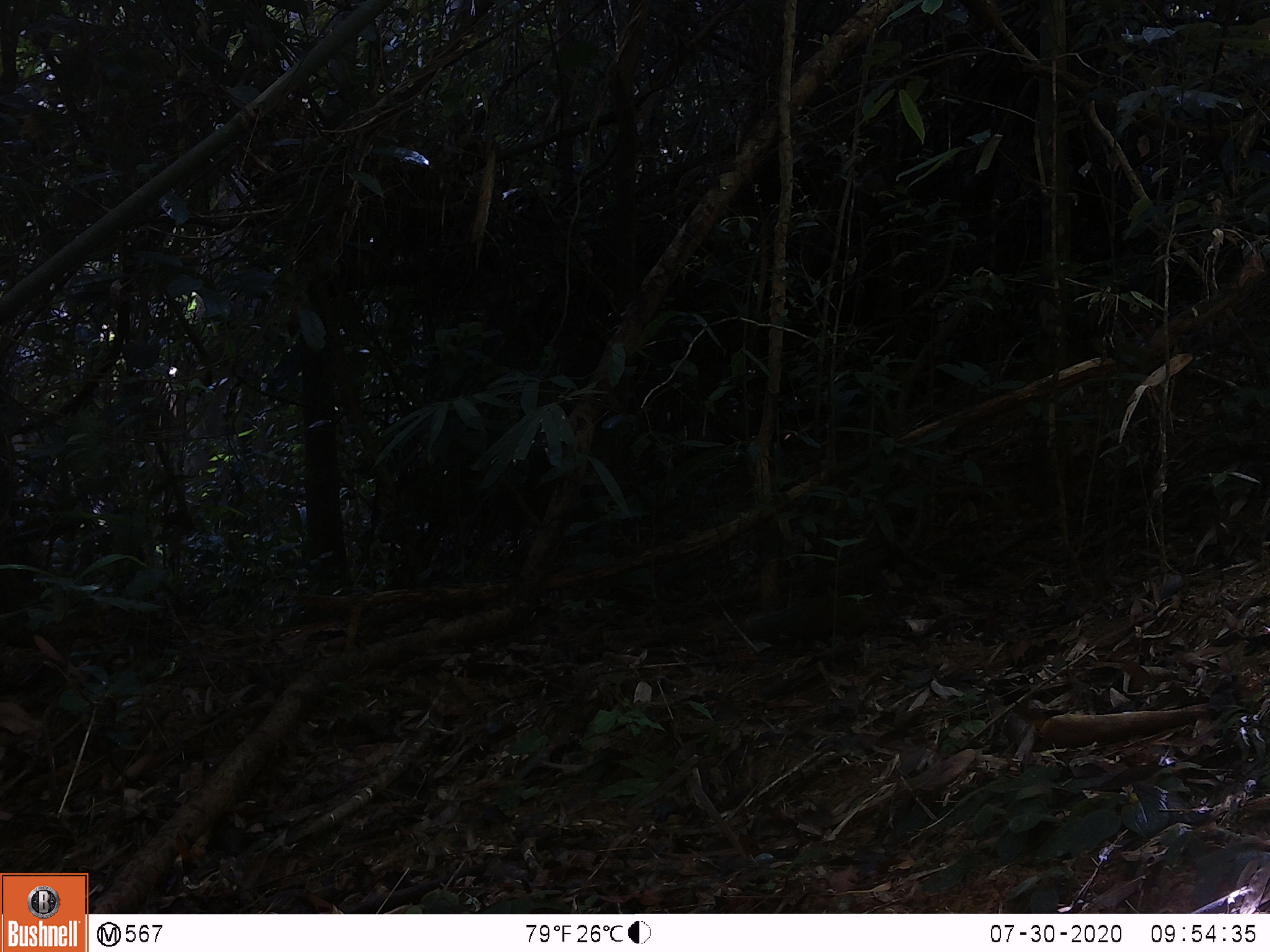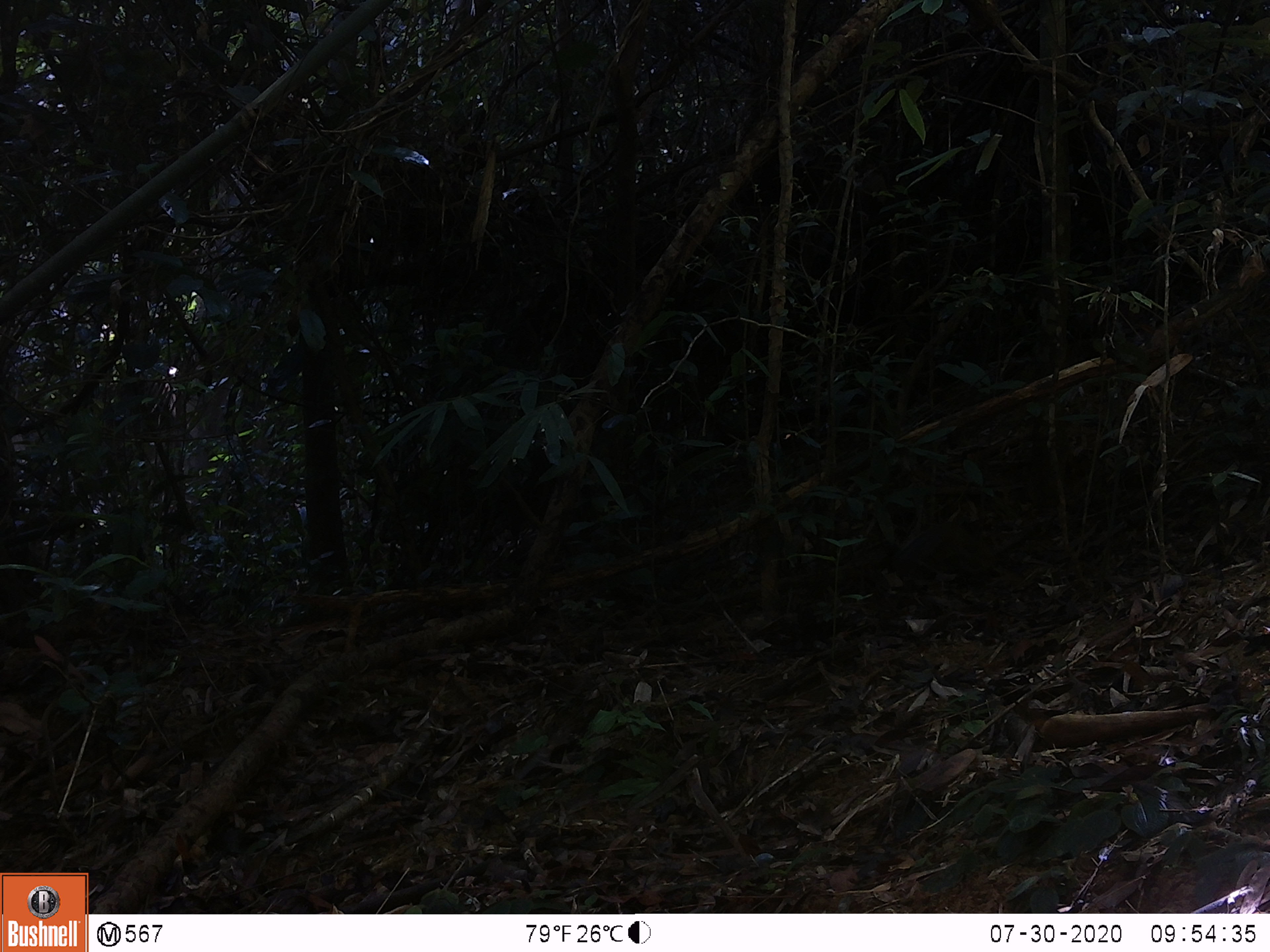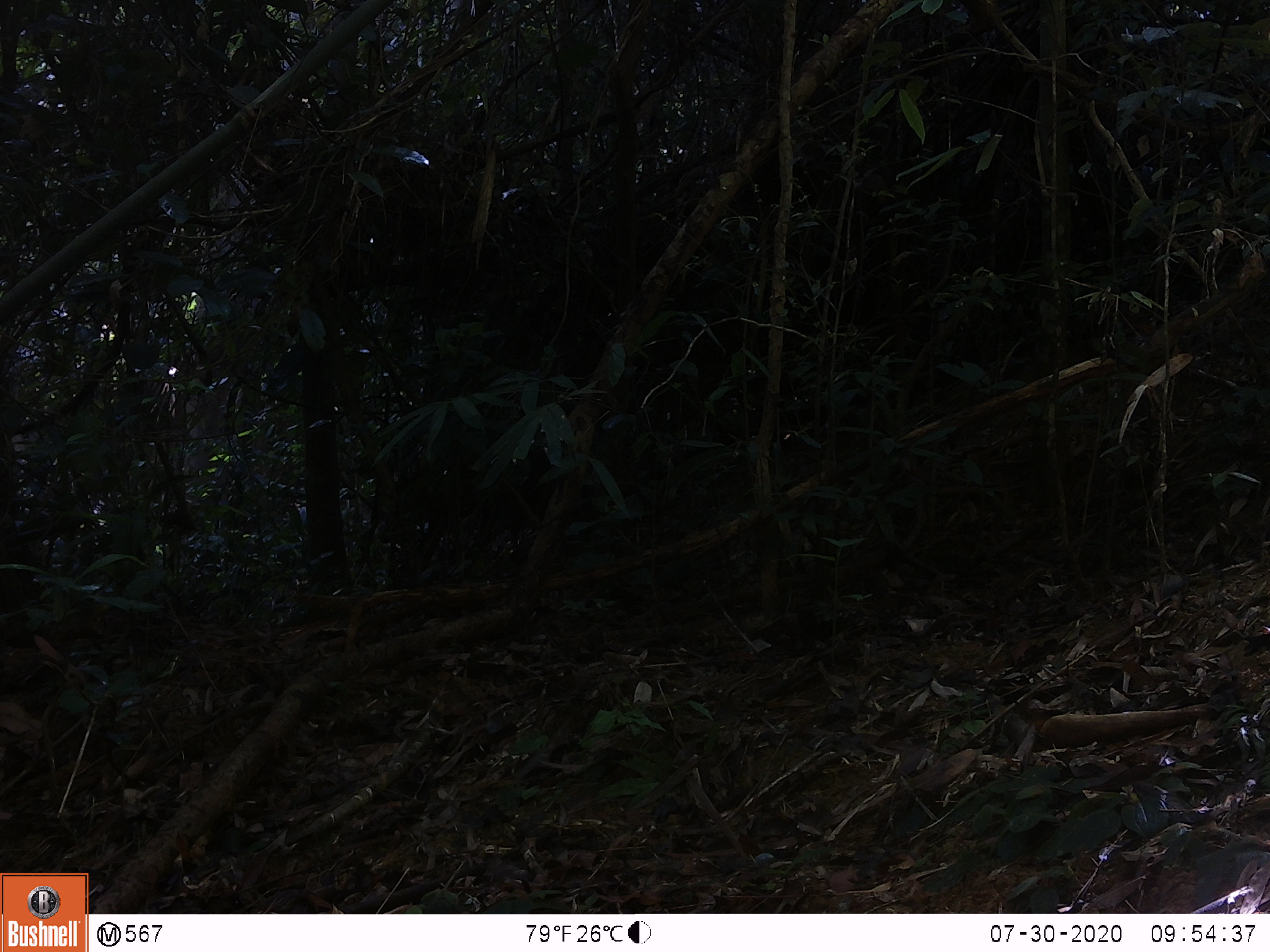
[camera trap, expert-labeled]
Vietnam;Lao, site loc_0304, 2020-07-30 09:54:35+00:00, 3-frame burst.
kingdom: Animalia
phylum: Chordata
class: Mammalia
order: Rodentia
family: Sciuridae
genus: Dremomys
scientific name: Dremomys rufigenis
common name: red-cheeked squirrel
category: red cheeked squirrel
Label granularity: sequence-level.